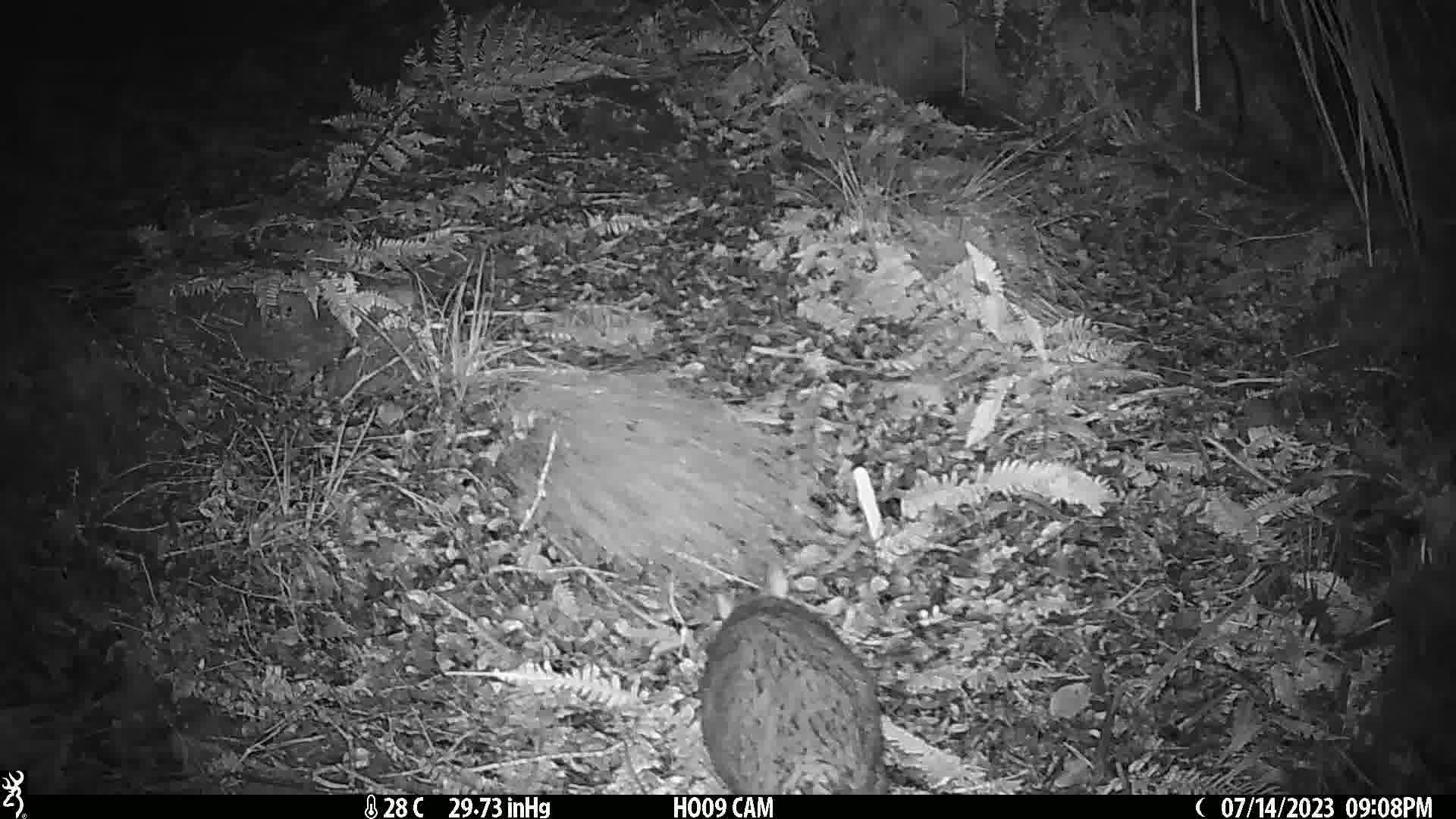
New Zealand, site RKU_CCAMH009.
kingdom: Animalia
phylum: Chordata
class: Mammalia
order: Diprotodontia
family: Phalangeridae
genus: Trichosurus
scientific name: Trichosurus vulpecula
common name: common brushtail possum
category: possum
Possum (common brushtail possum) (Trichosurus vulpecula).